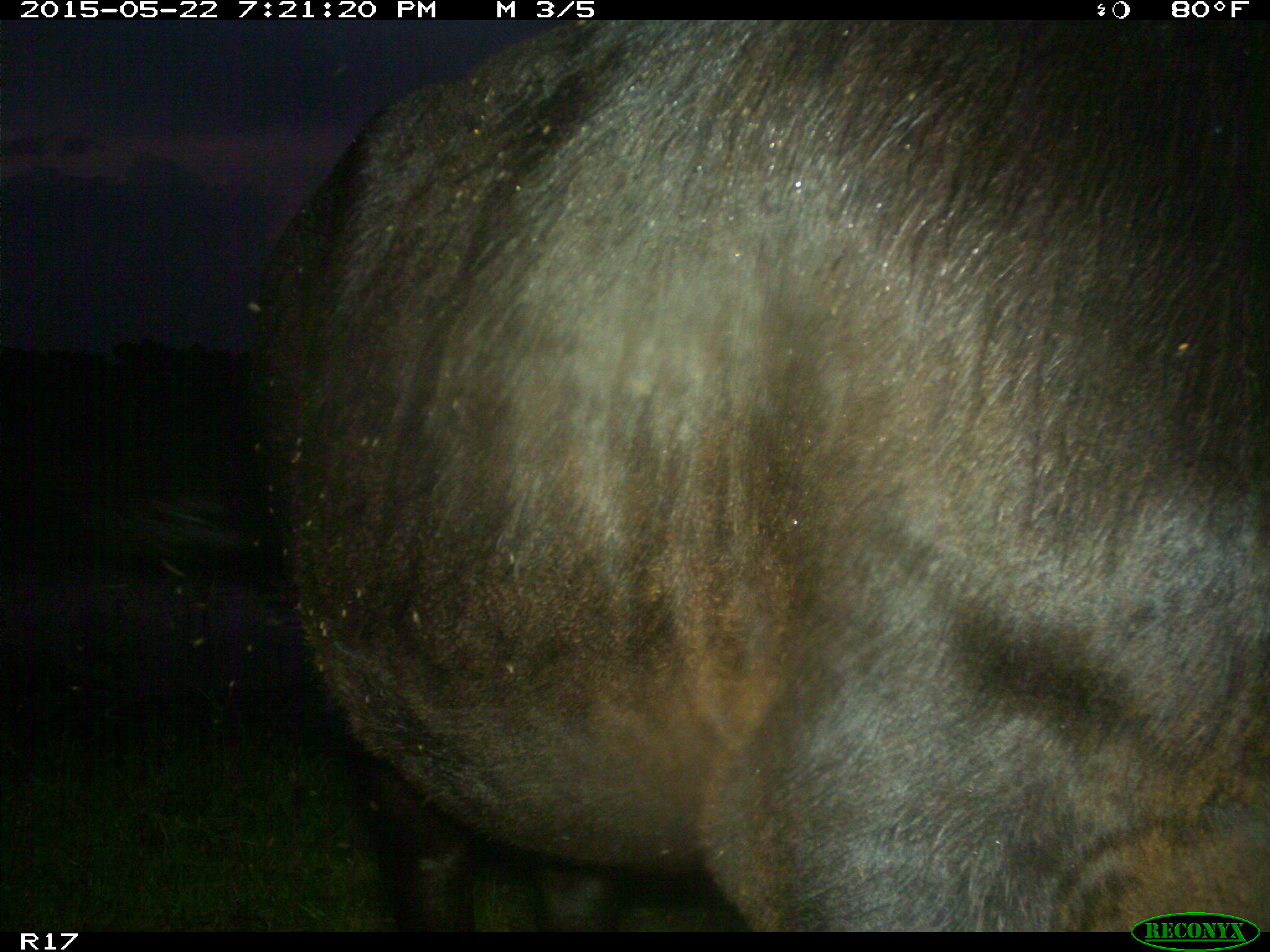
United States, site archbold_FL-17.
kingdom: Animalia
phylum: Chordata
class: Mammalia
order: Artiodactyla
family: Bovidae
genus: Bos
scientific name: Bos taurus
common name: domestic cow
Bos taurus (domestic cow).